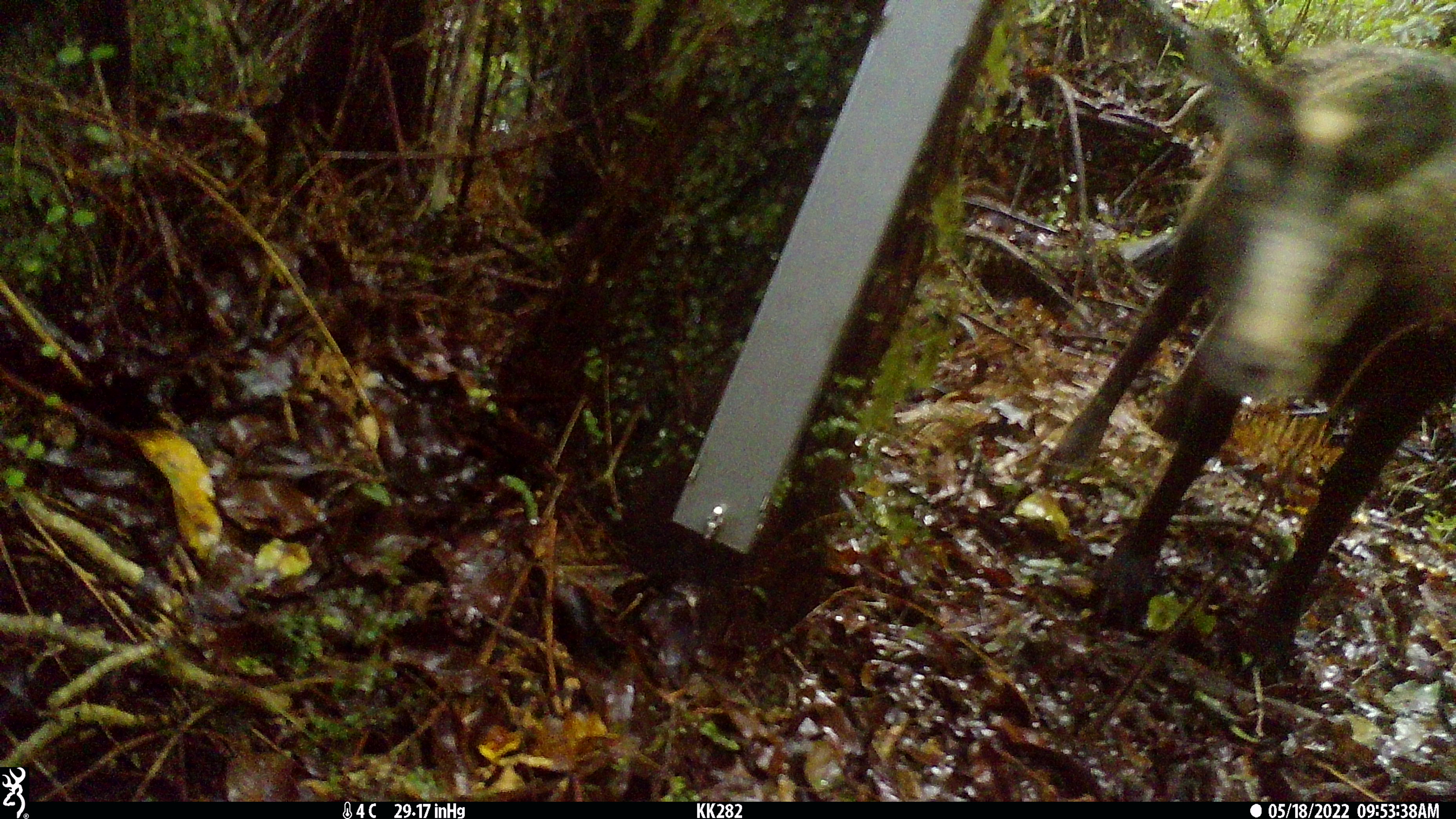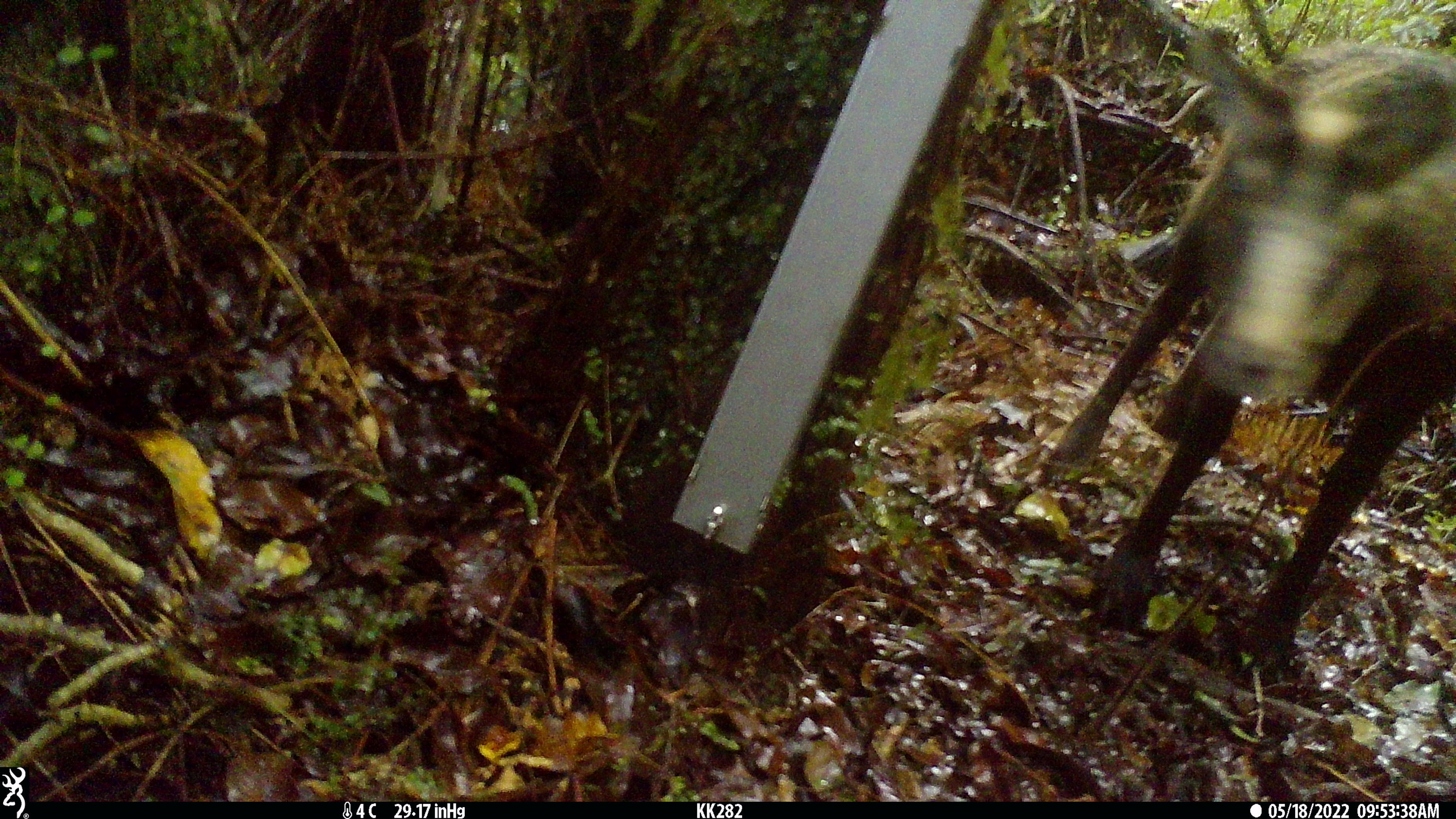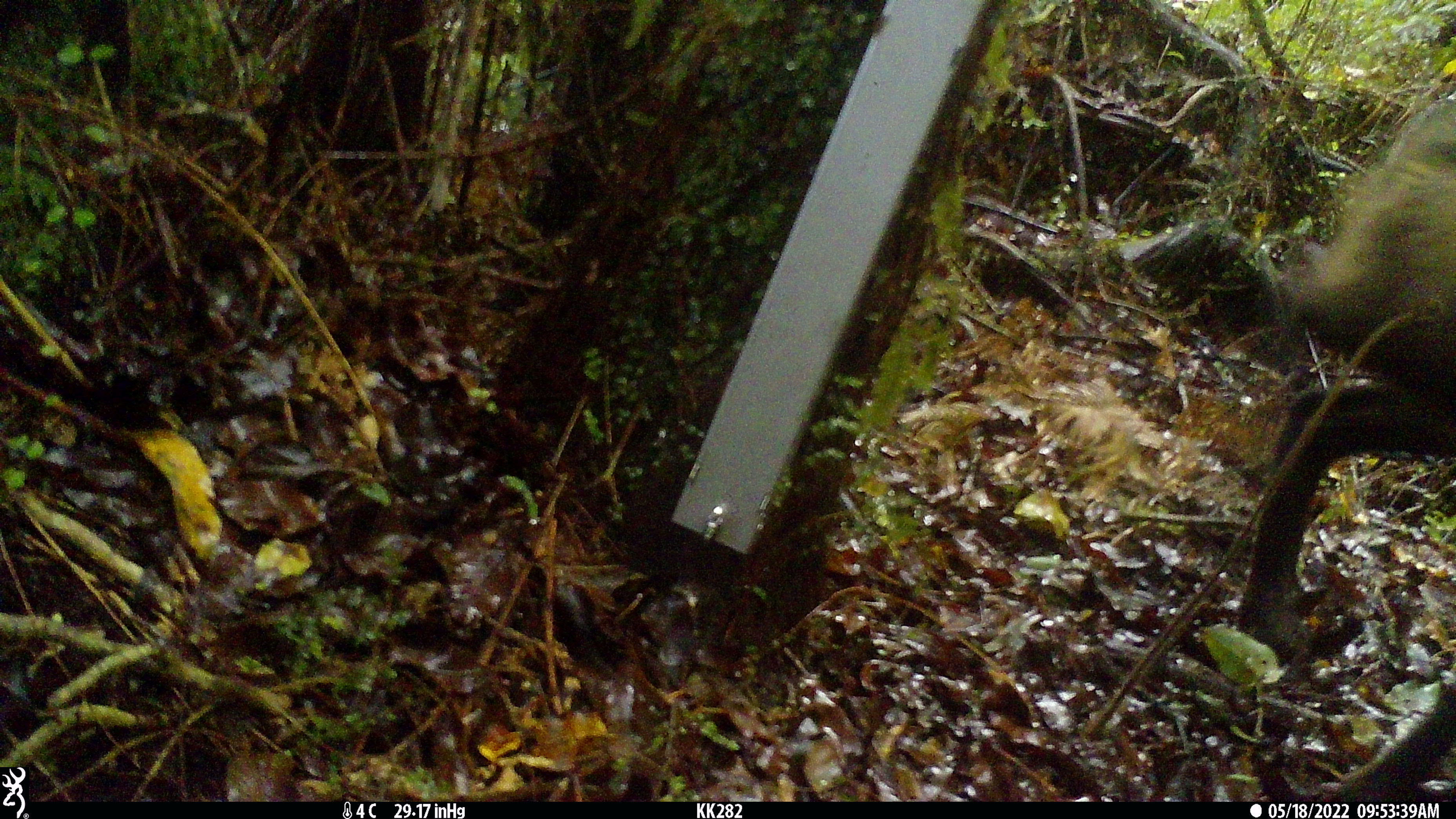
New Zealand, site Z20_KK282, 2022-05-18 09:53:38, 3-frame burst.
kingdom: Animalia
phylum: Chordata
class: Mammalia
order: Artiodactyla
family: Bovidae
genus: Rupicapra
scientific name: Rupicapra rupicapra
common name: alpine chamois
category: chamois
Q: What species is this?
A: Chamois (alpine chamois) (Rupicapra rupicapra).